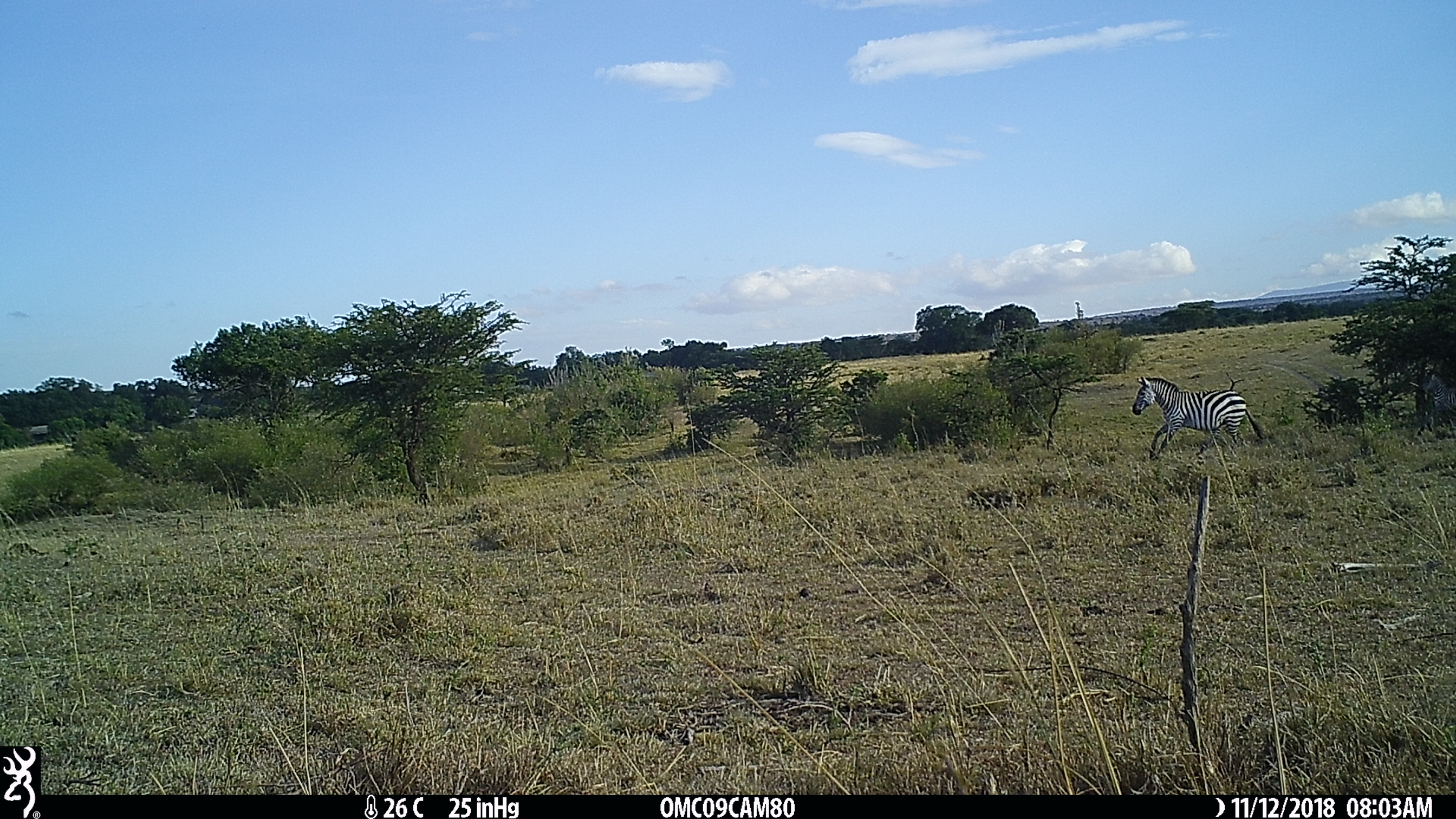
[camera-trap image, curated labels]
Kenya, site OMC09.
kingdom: Animalia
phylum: Chordata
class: Mammalia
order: Perissodactyla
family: Equidae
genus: Equus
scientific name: Equus quagga burchellii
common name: burchell's zebra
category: zebra